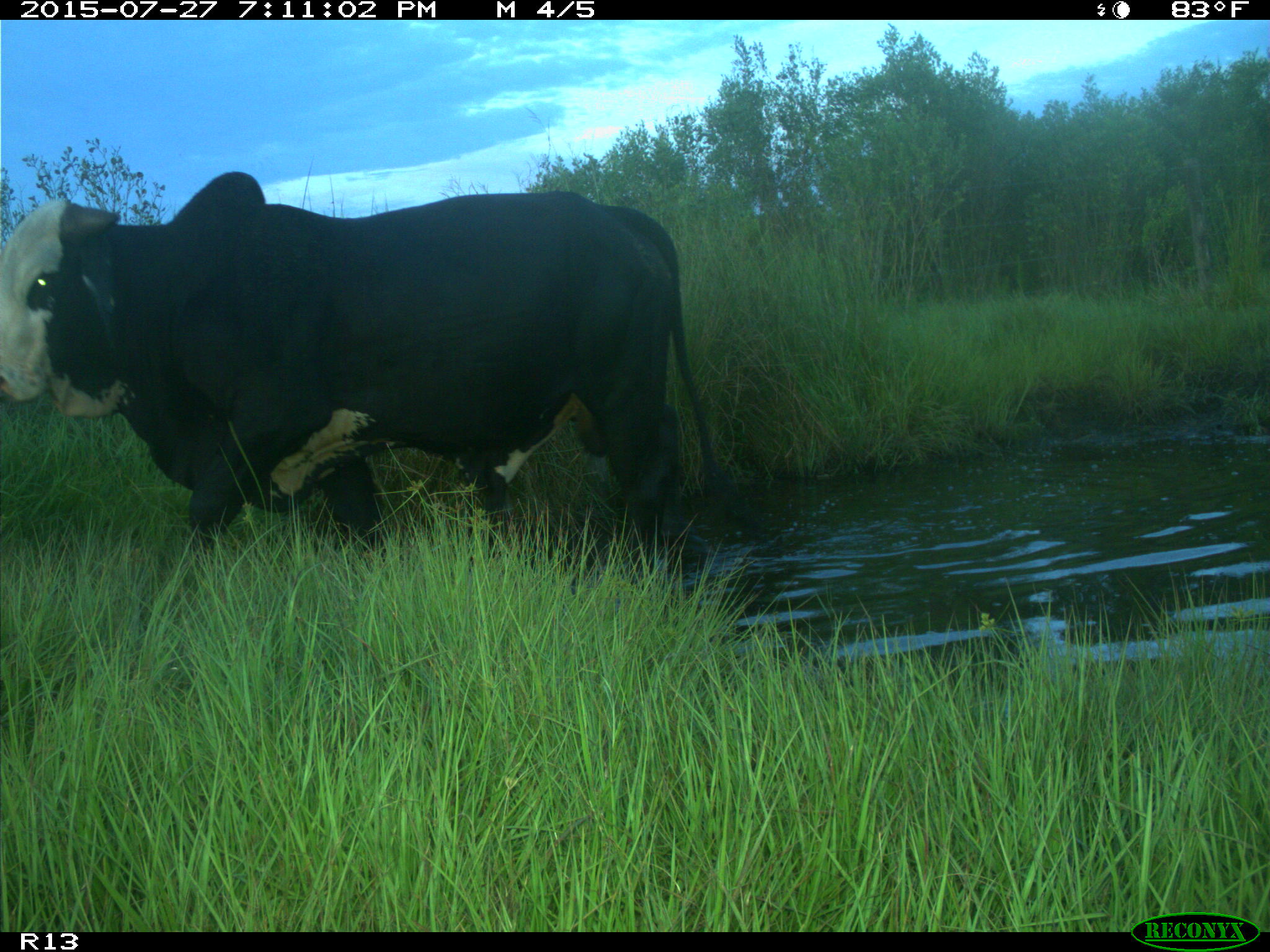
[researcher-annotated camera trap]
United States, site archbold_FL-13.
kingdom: Animalia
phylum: Chordata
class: Mammalia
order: Artiodactyla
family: Bovidae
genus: Bos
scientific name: Bos taurus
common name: domestic cow